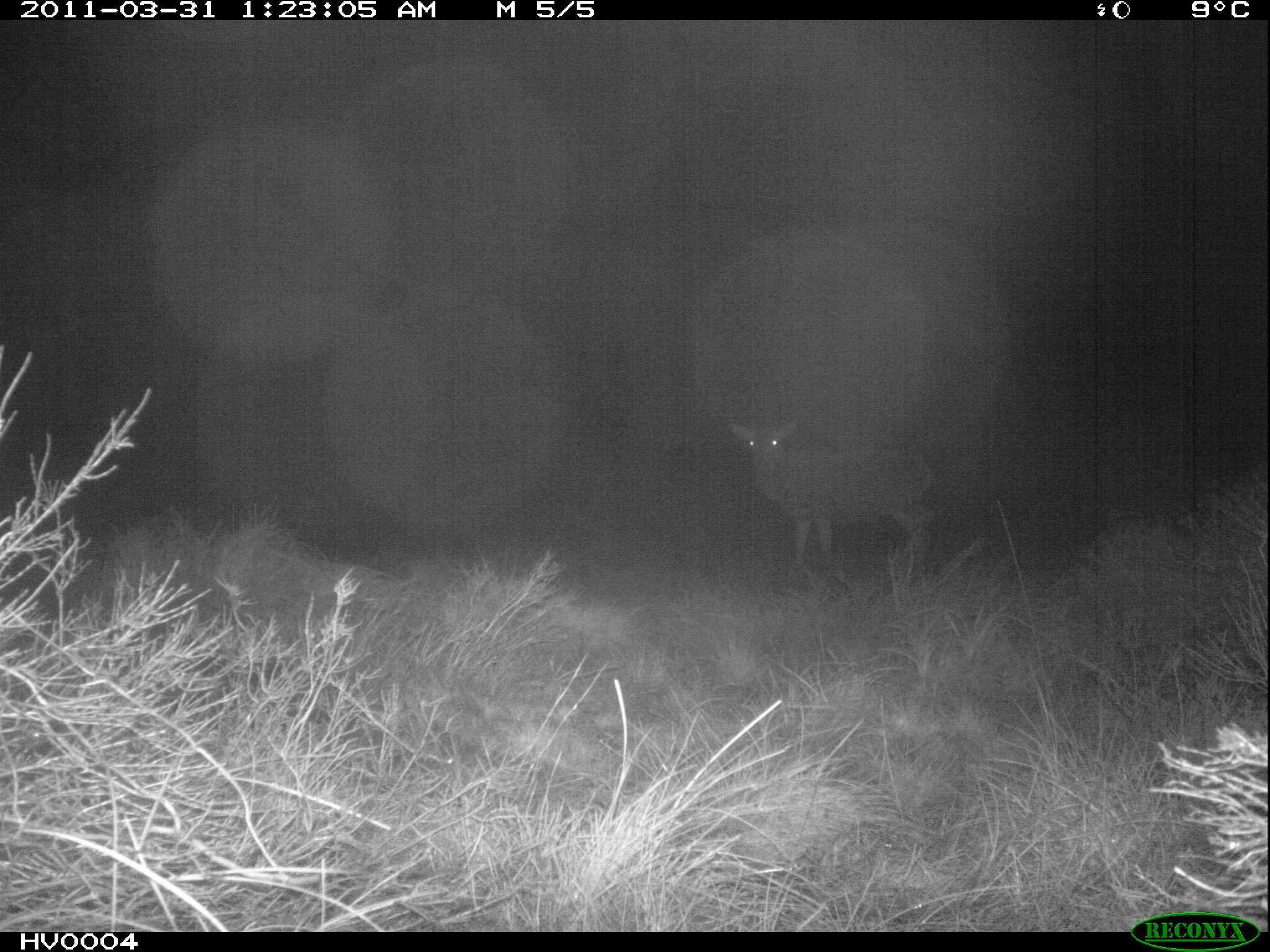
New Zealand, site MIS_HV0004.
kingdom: Animalia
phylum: Chordata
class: Mammalia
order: Artiodactyla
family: Cervidae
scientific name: Cervidae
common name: deer